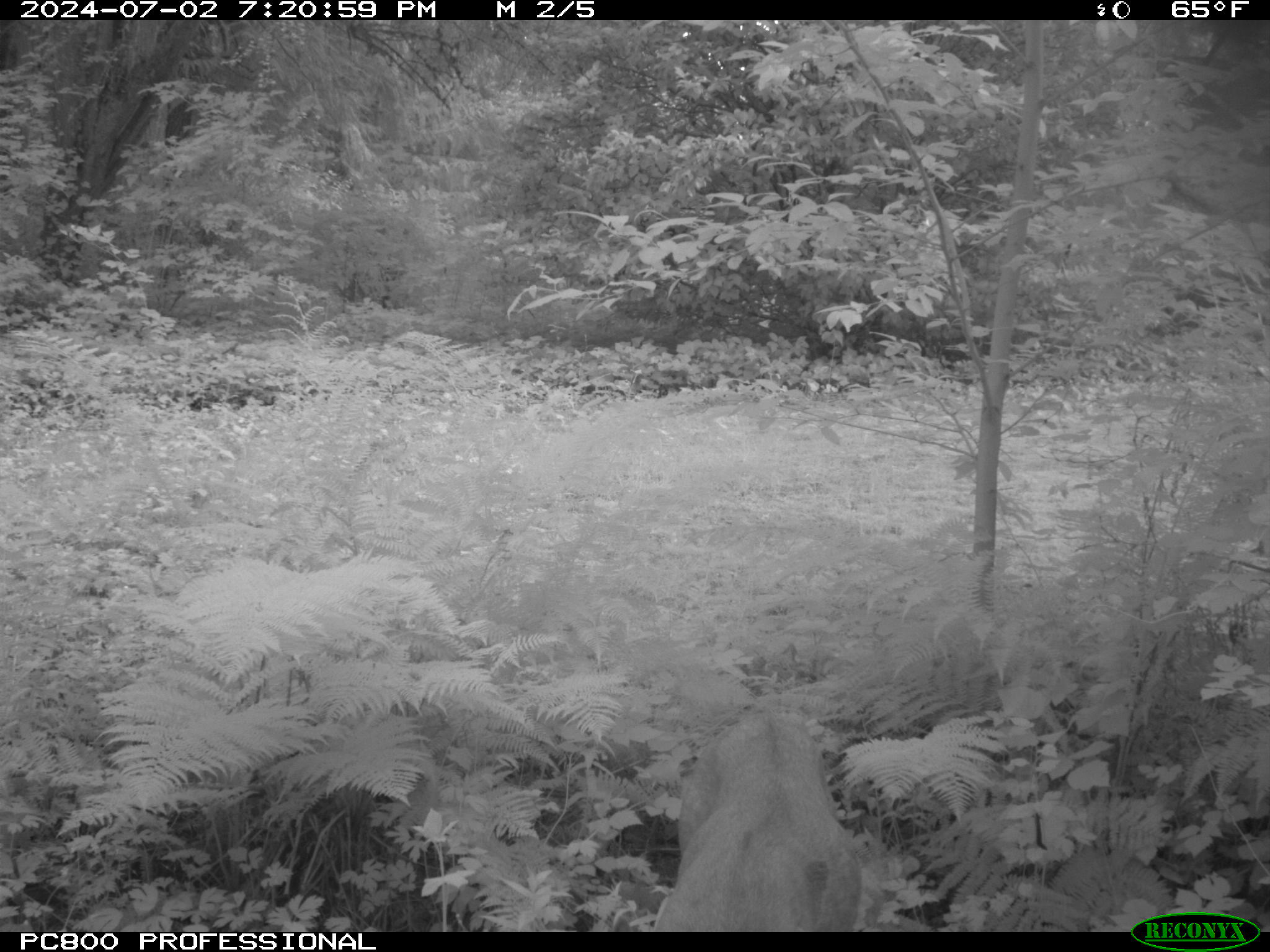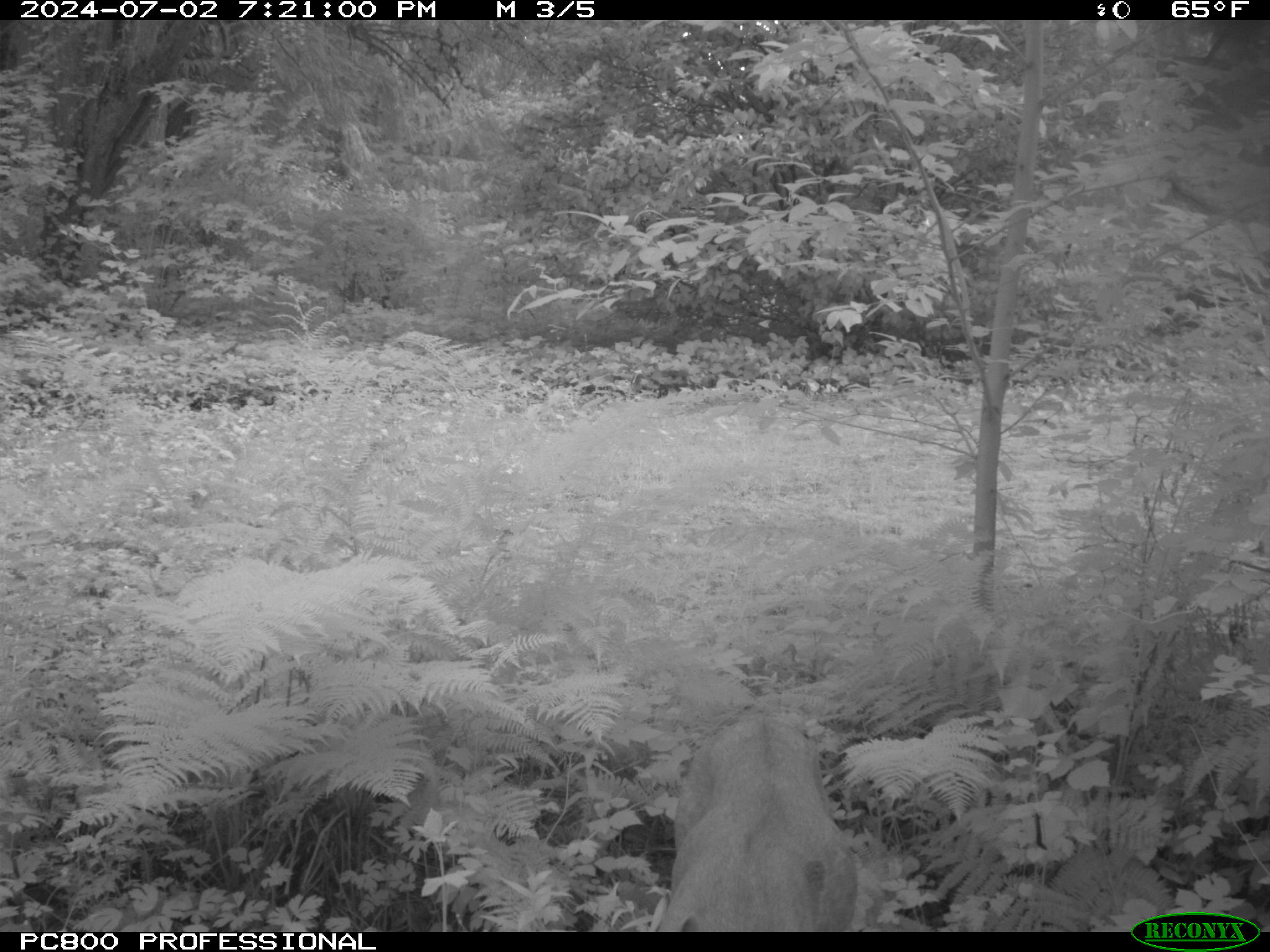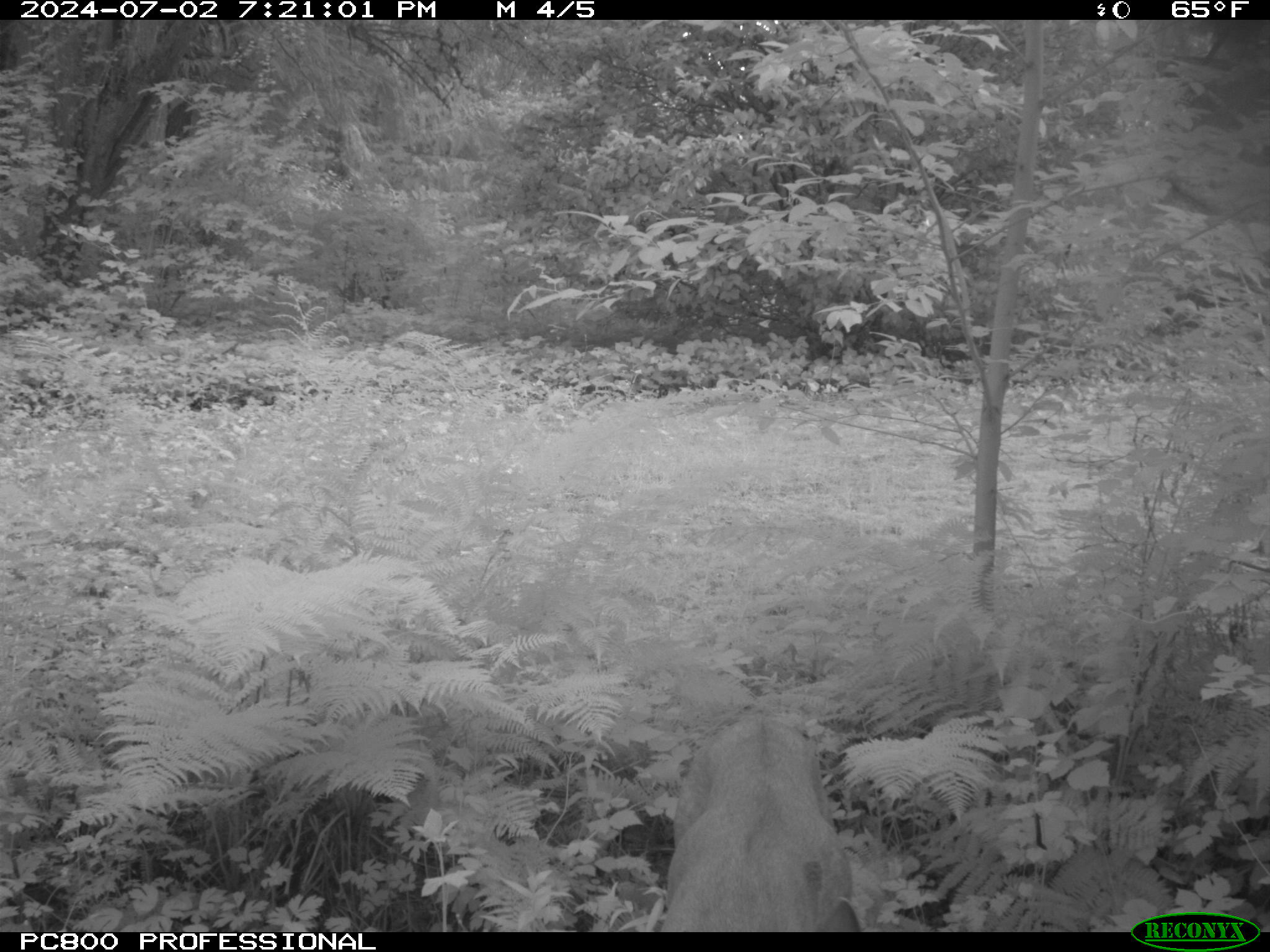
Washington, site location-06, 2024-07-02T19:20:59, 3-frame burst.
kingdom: Animalia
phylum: Chordata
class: Mammalia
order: Artiodactyla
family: Cervidae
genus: Odocoileus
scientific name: Odocoileus hemionus columbianus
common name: columbian blacktail deer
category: deer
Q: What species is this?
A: Deer (columbian blacktail deer) (Odocoileus hemionus columbianus).